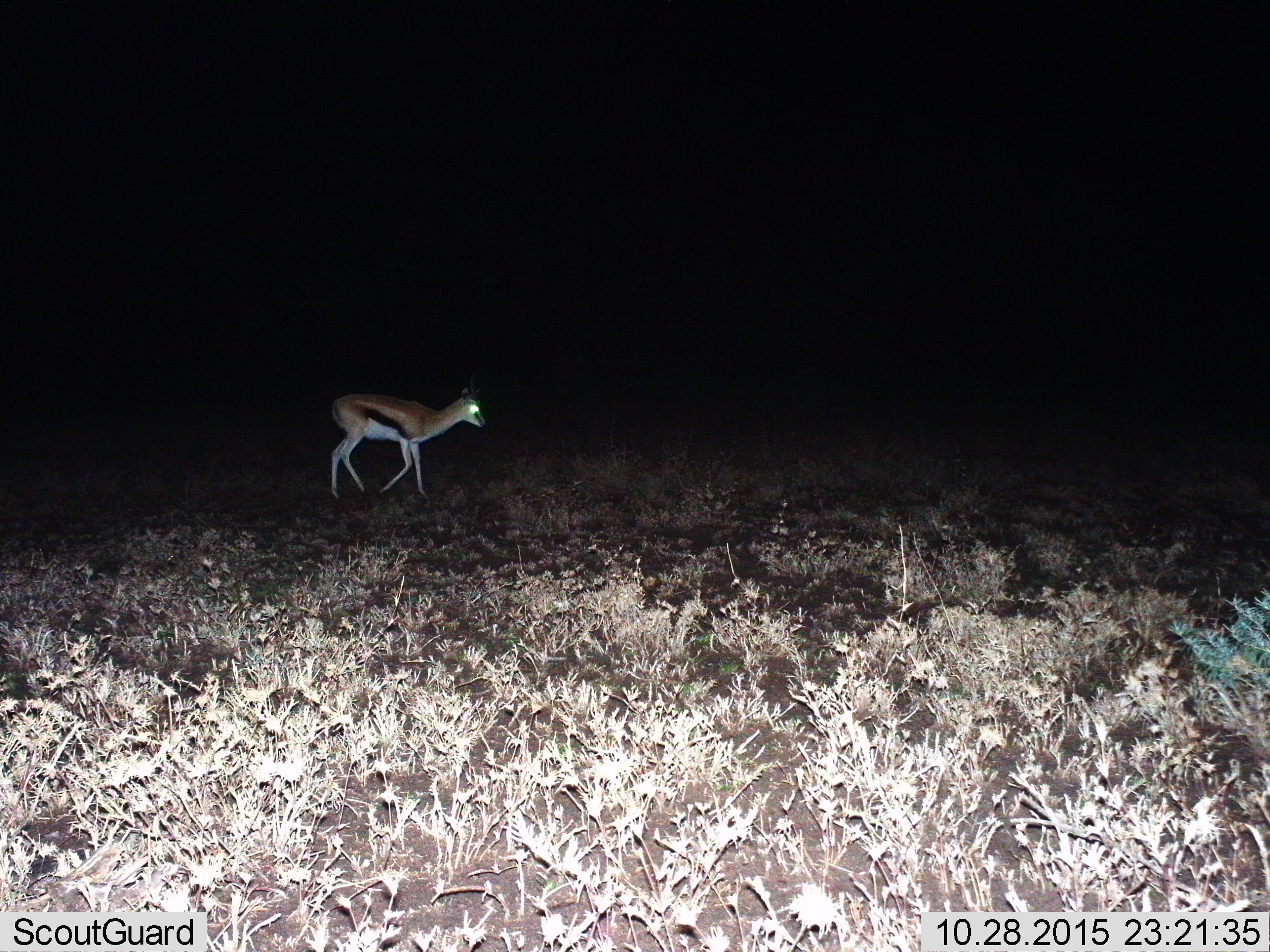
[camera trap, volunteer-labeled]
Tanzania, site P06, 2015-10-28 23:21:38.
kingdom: Animalia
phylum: Chordata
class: Mammalia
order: Artiodactyla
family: Bovidae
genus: Eudorcas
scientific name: Eudorcas thomsonii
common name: thomson's gazelle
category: gazellethomsons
Gazellethomsons (thomson's gazelle) (Eudorcas thomsonii), count 1. Behavior (volunteer vote fractions): standing 12%, resting 0%, moving 100%, interacting 0%. Young present (vote fraction): 0%. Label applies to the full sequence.